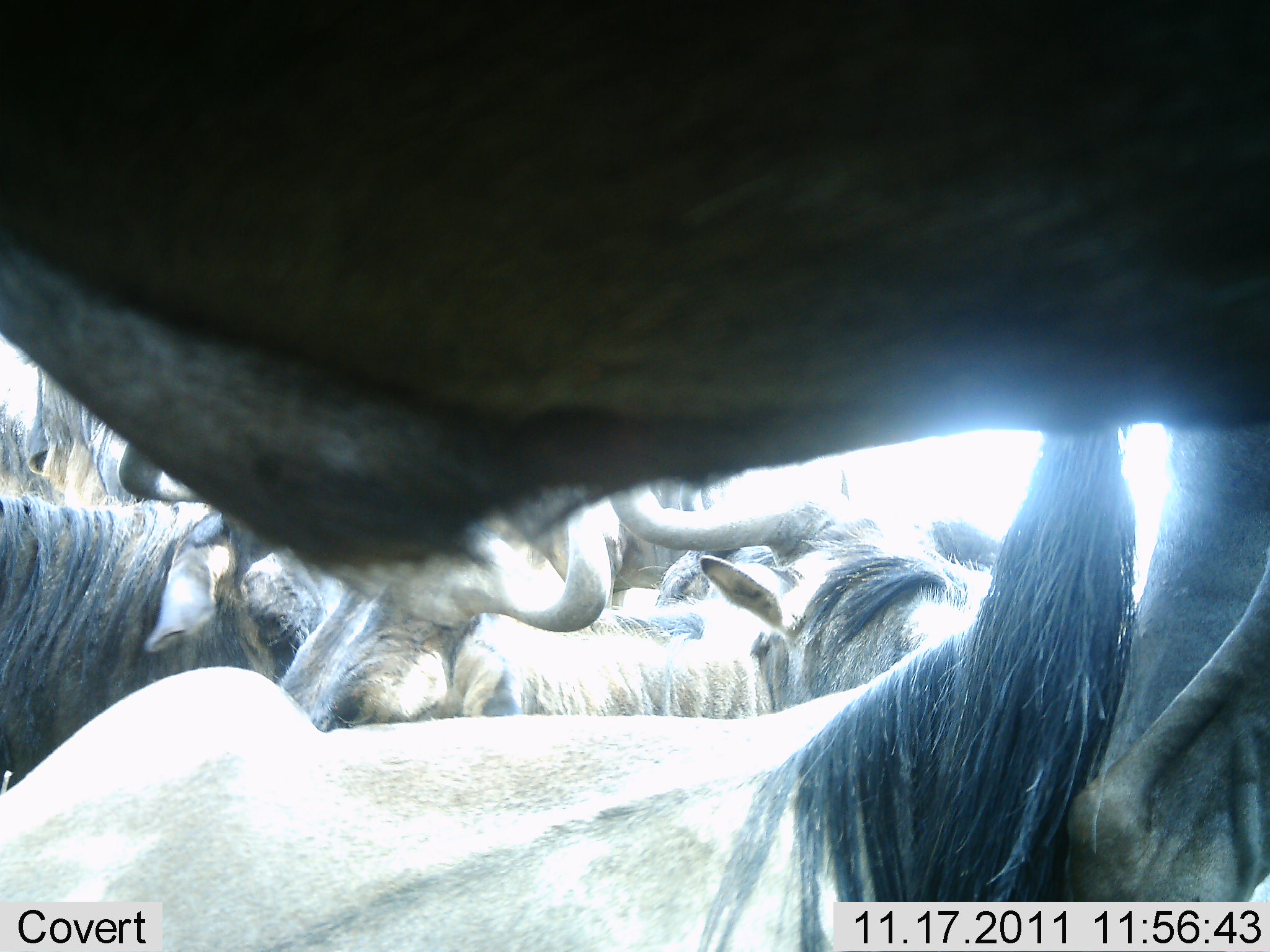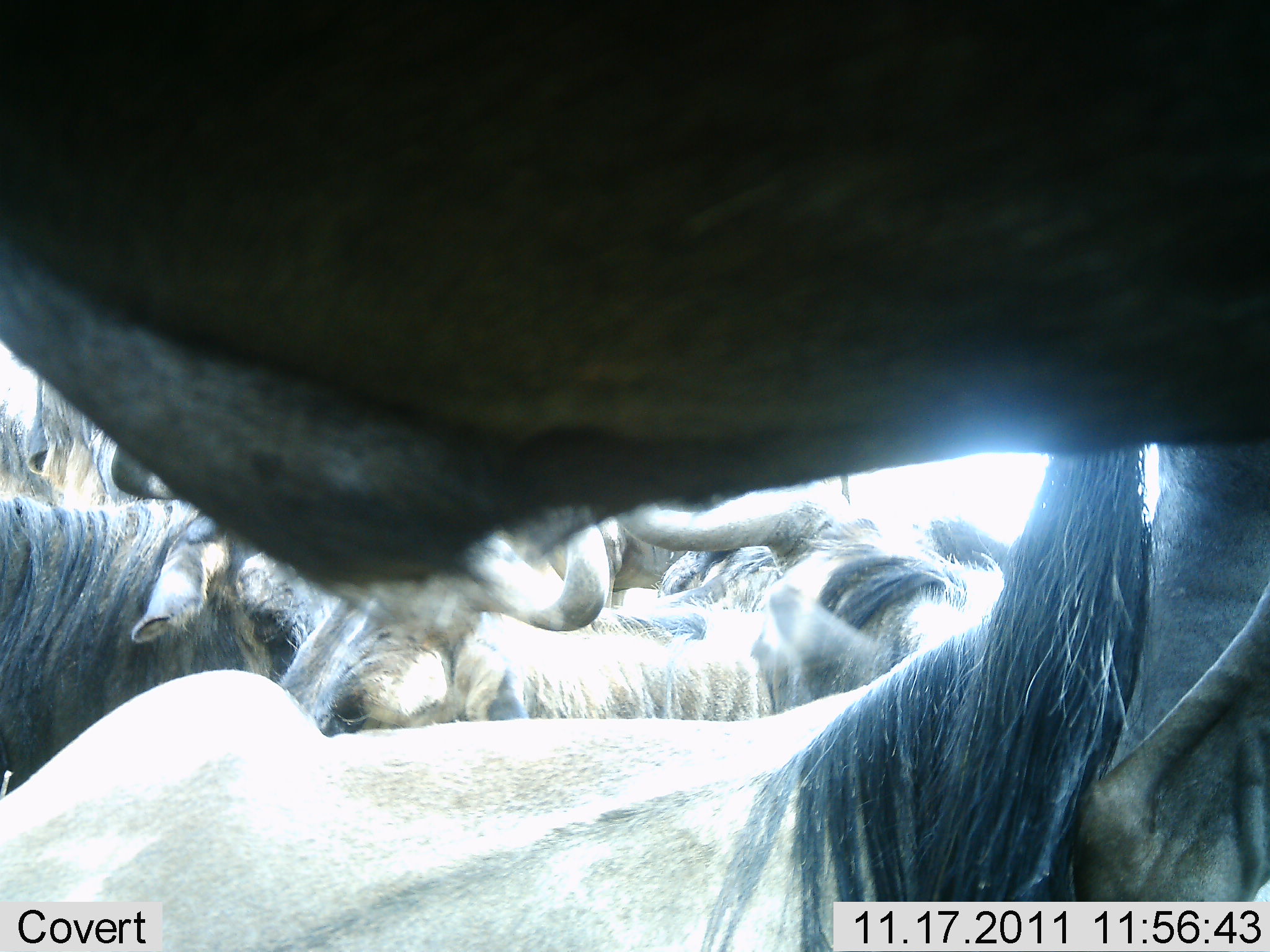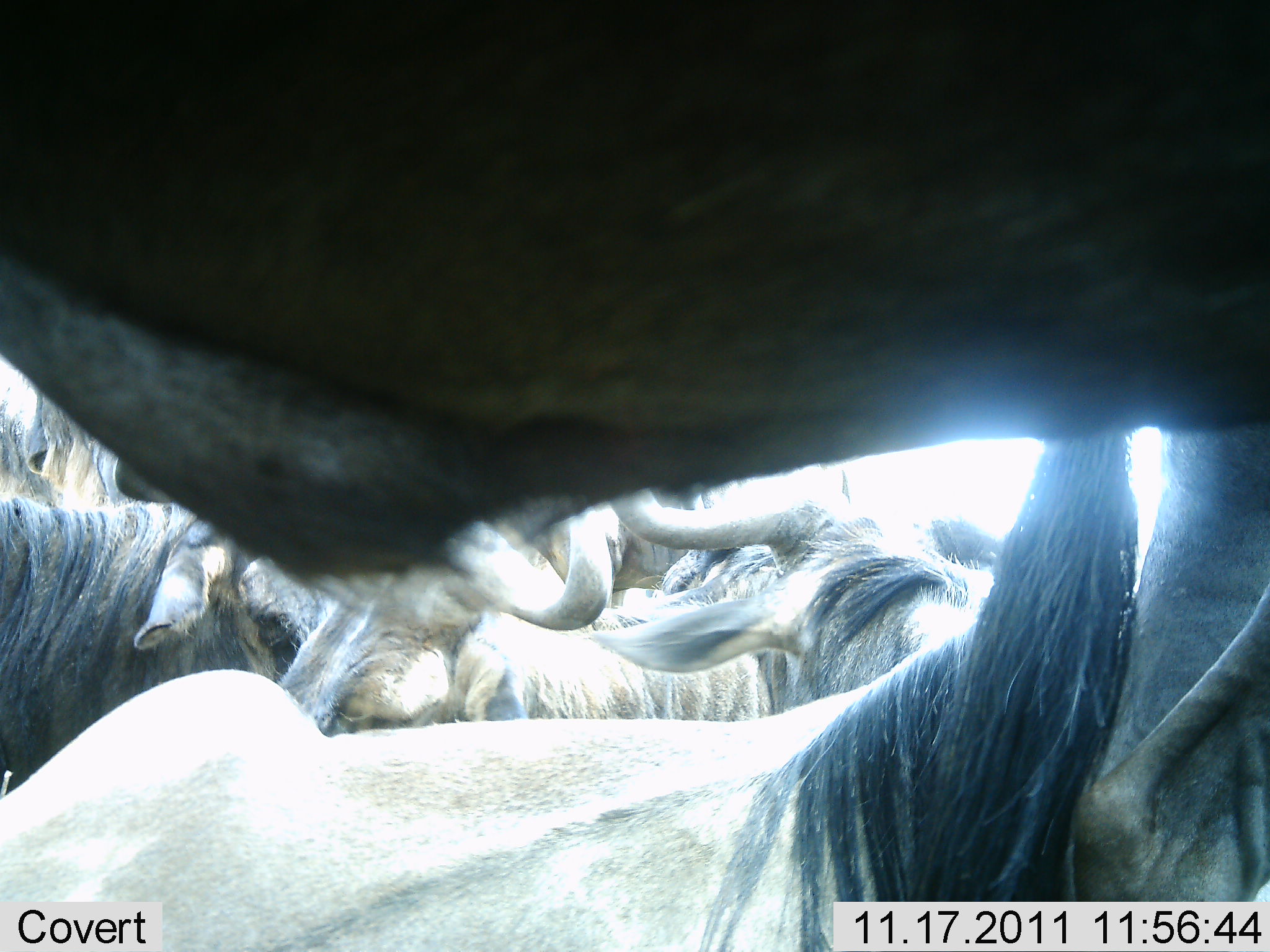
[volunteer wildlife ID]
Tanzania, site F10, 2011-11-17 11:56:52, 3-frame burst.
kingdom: Animalia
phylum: Chordata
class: Mammalia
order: Artiodactyla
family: Bovidae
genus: Connochaetes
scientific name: Connochaetes taurinus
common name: blue wildebeest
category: wildebeest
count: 5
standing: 30%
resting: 80%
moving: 20%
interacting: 0%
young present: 0%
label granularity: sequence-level